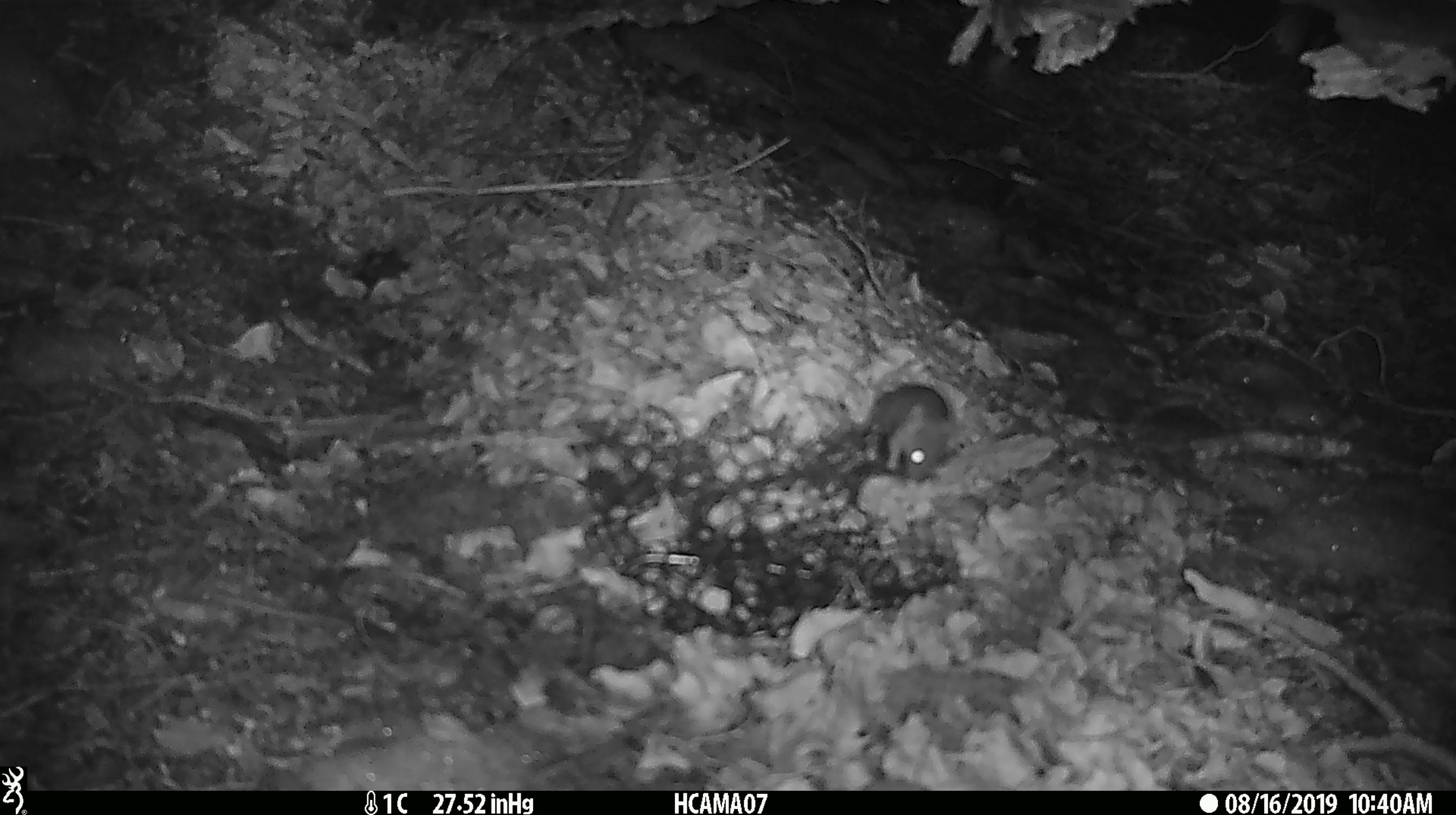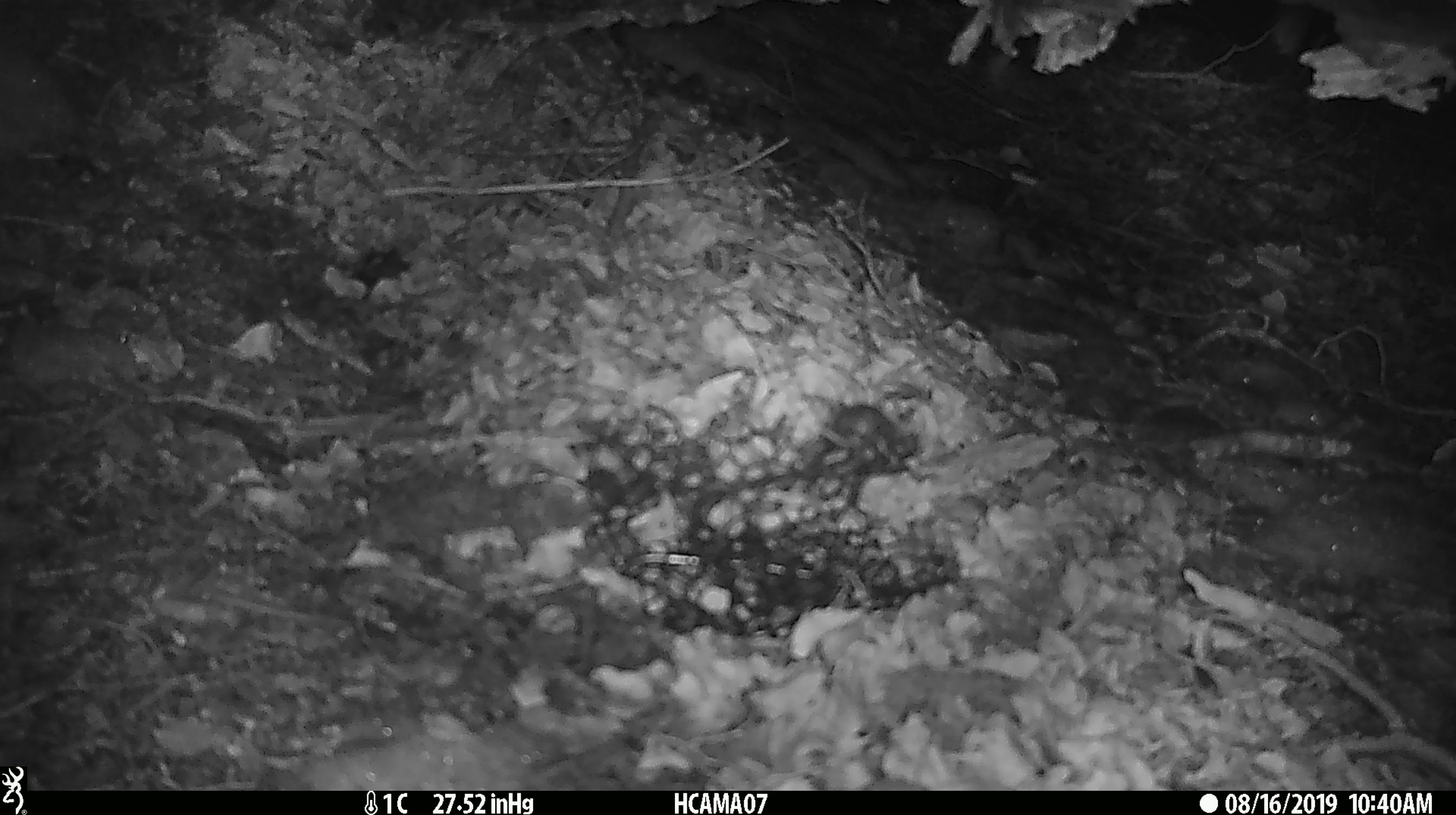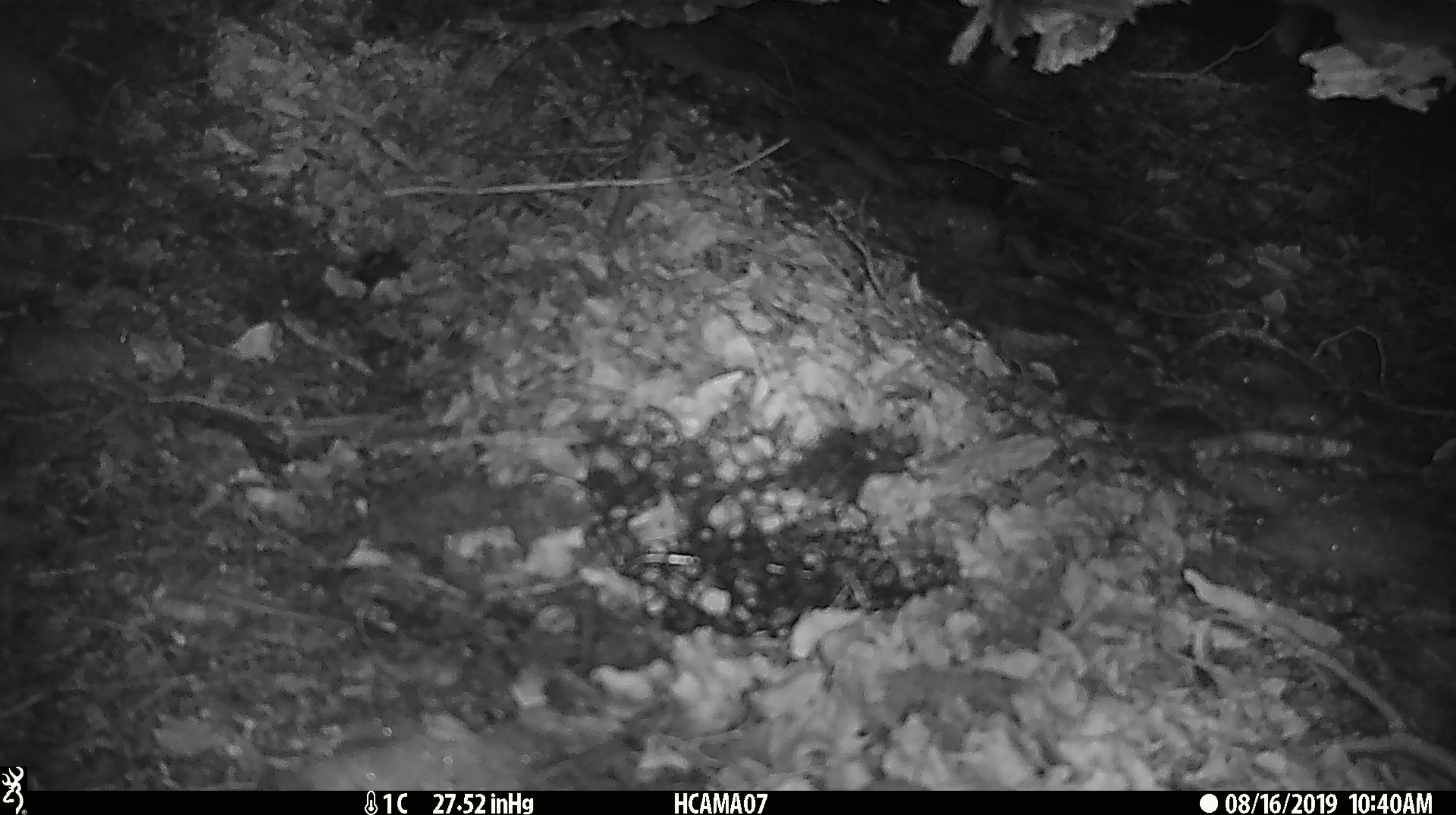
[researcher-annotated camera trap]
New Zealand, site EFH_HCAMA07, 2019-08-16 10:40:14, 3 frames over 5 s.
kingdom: Animalia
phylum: Chordata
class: Mammalia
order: Rodentia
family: Muridae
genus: Mus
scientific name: Mus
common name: mouse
Mouse (Mus).